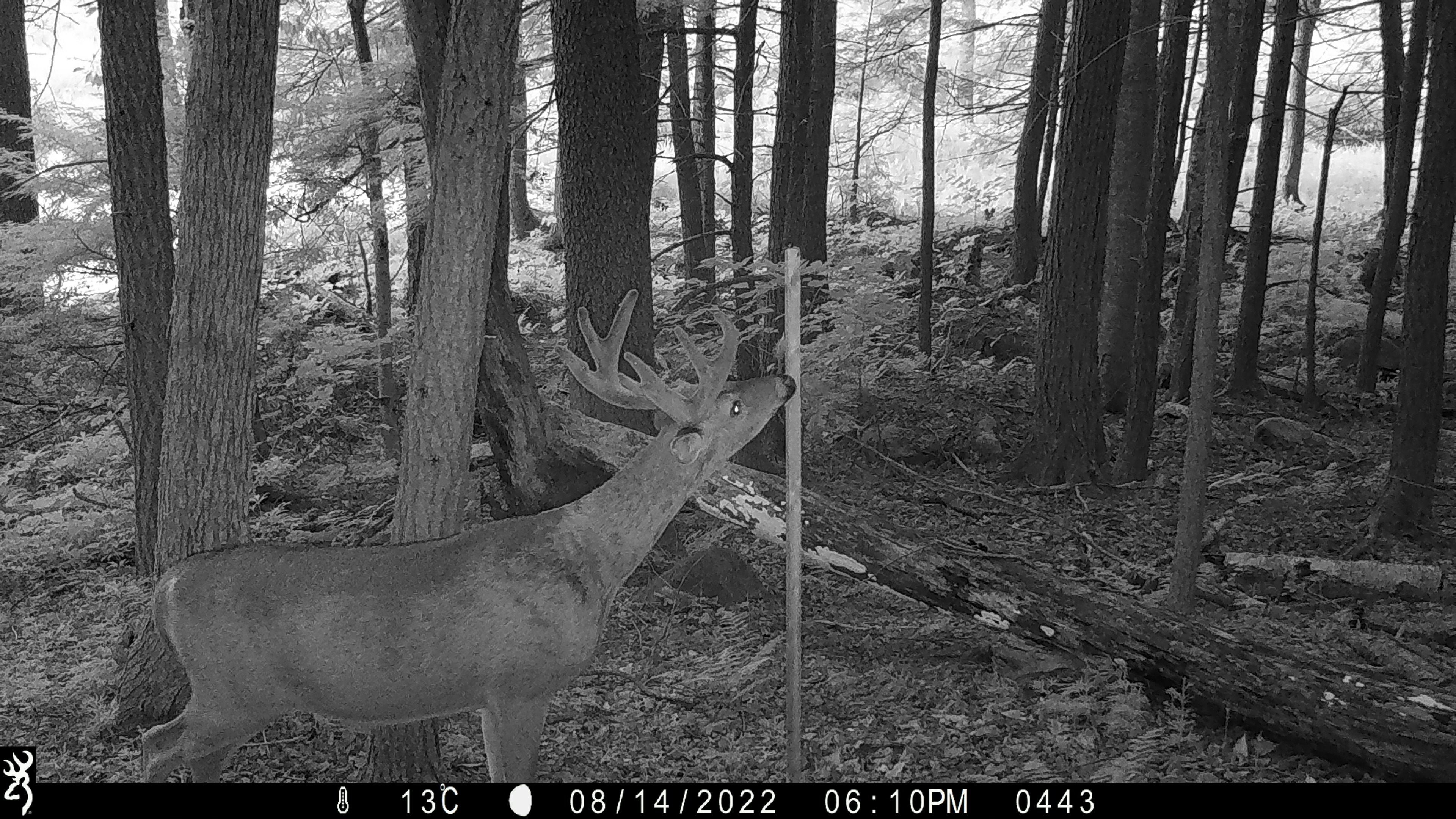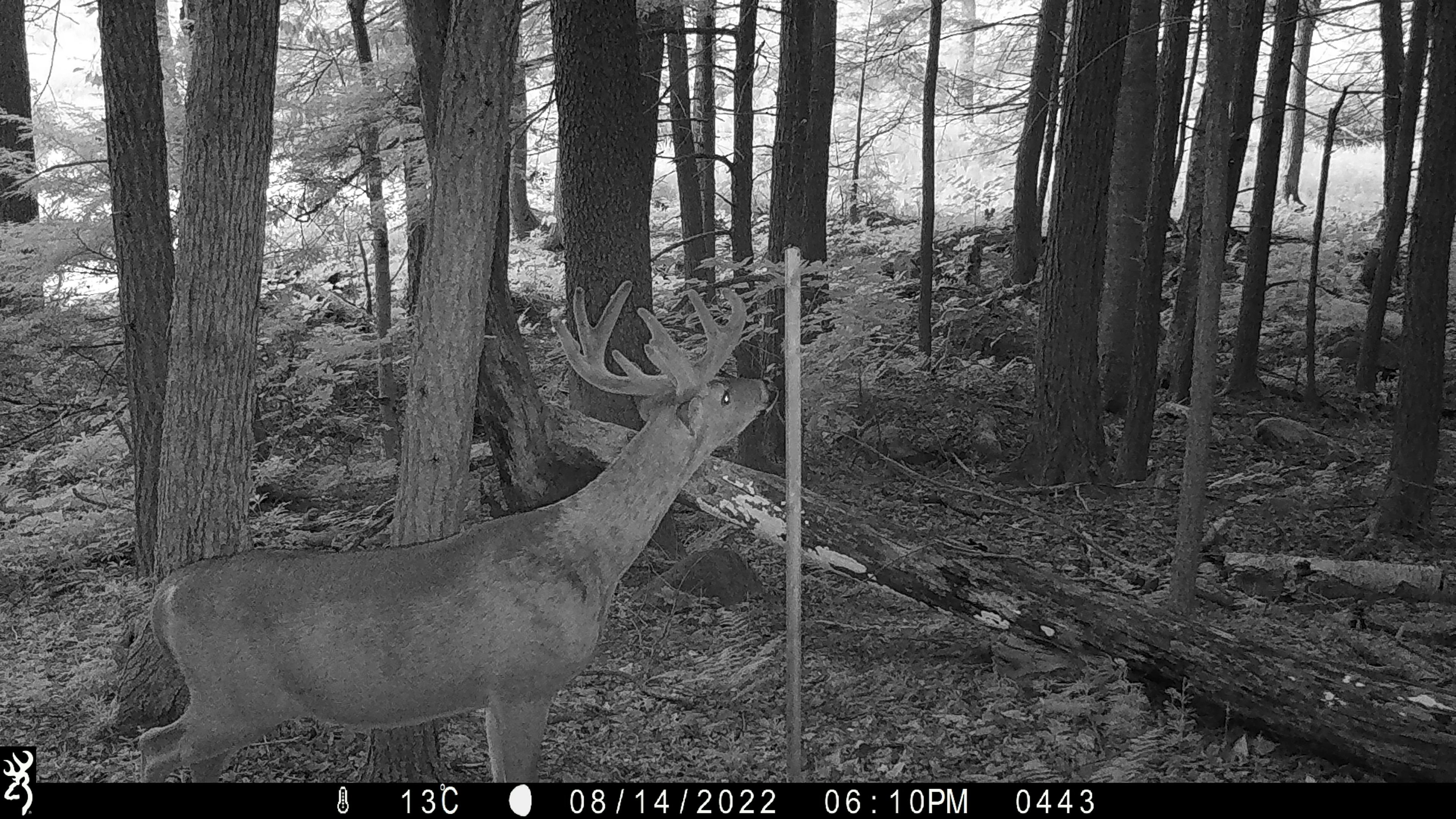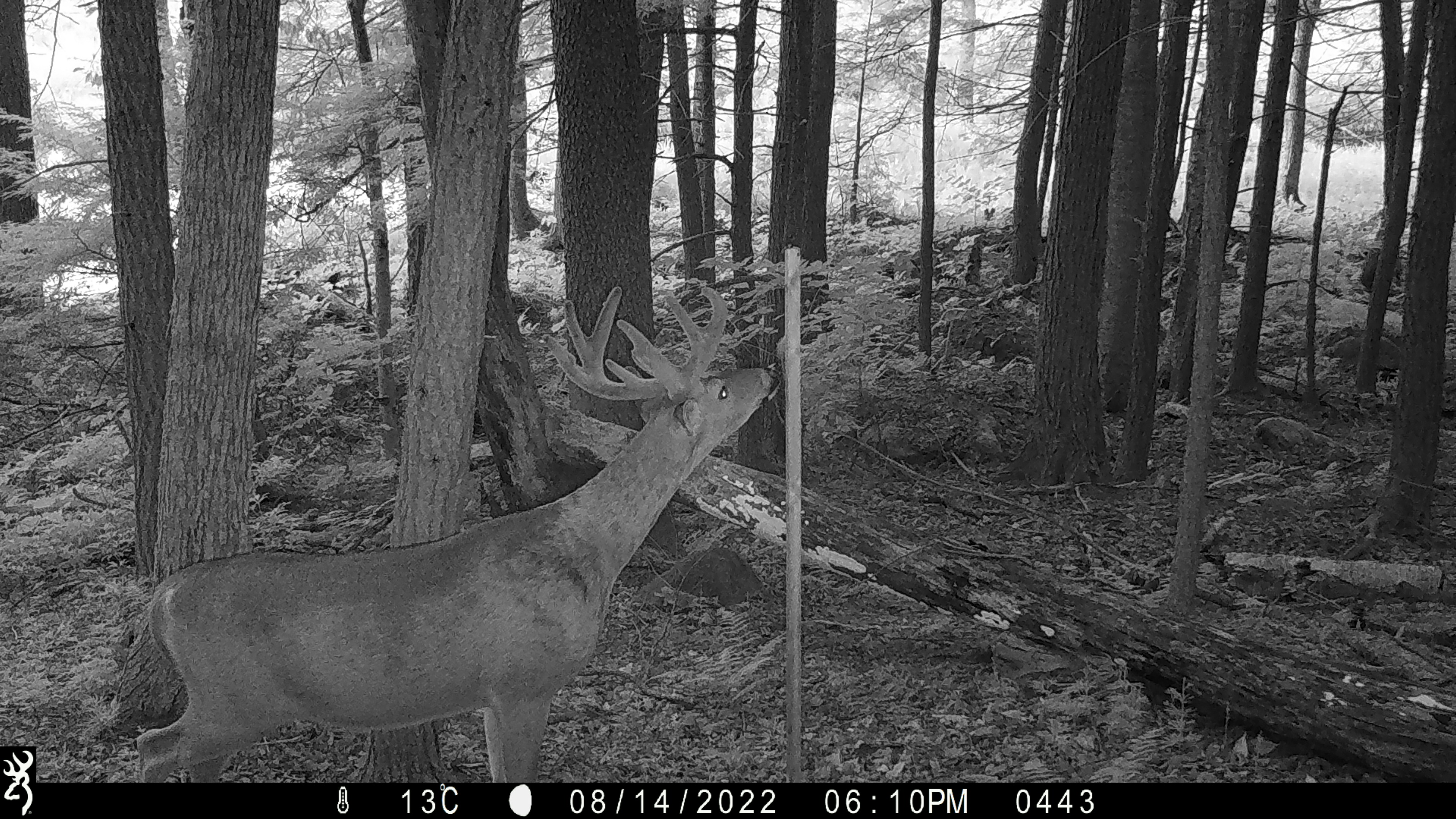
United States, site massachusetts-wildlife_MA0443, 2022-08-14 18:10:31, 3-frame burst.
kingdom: Animalia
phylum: Chordata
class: Mammalia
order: Artiodactyla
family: Cervidae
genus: Odocoileus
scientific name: Odocoileus virginianus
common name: white-tailed deer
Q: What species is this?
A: White-tailed deer (Odocoileus virginianus).